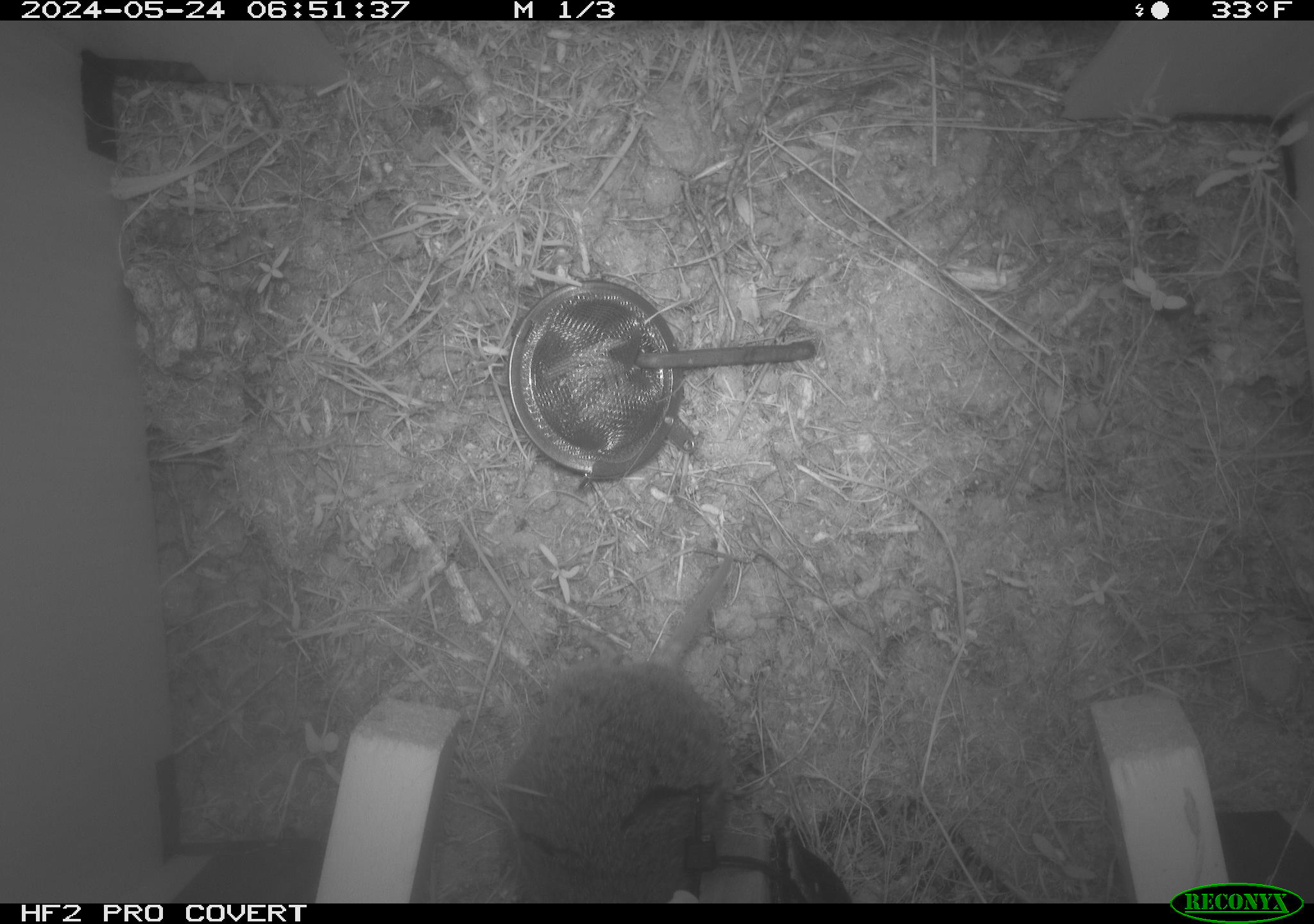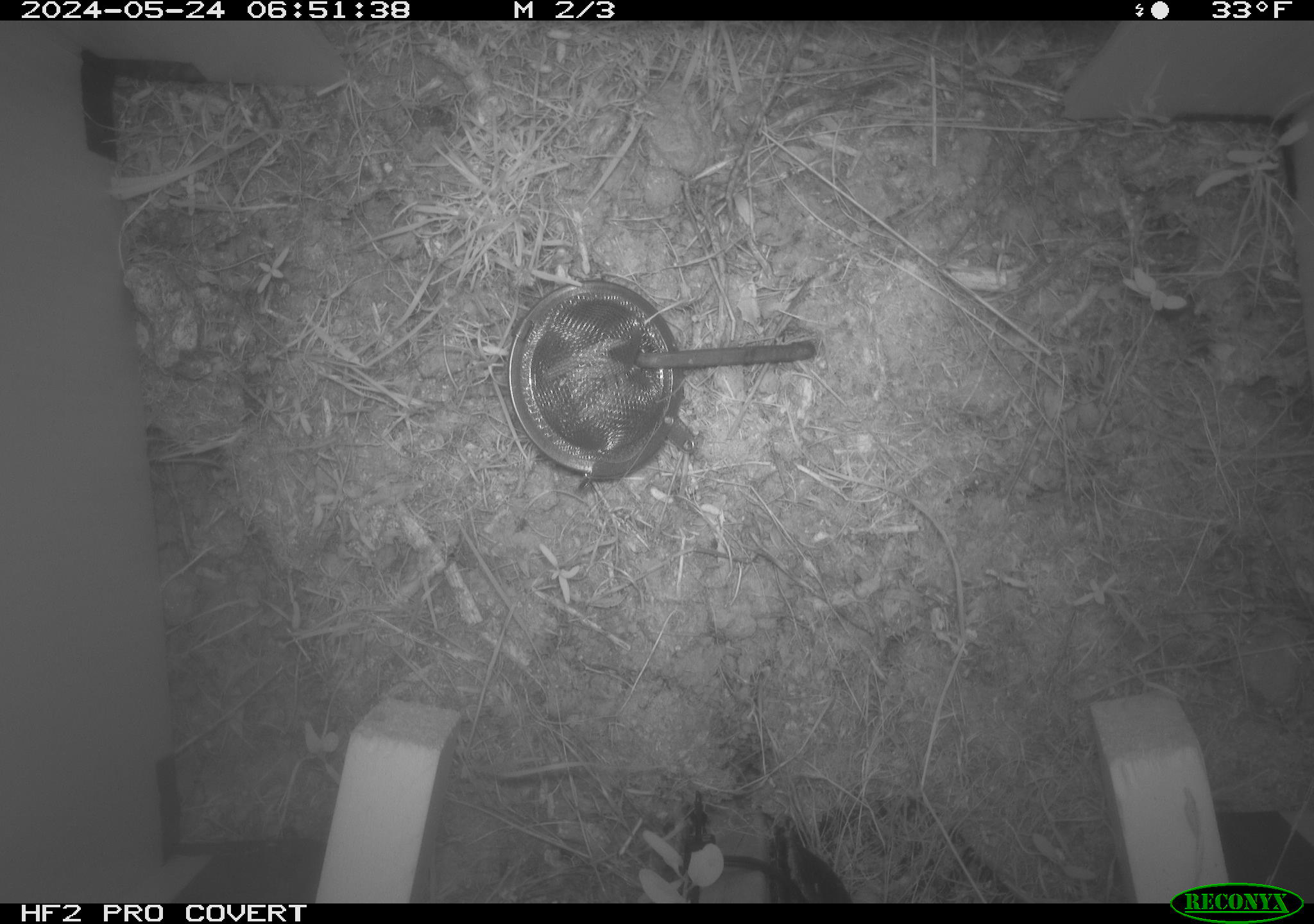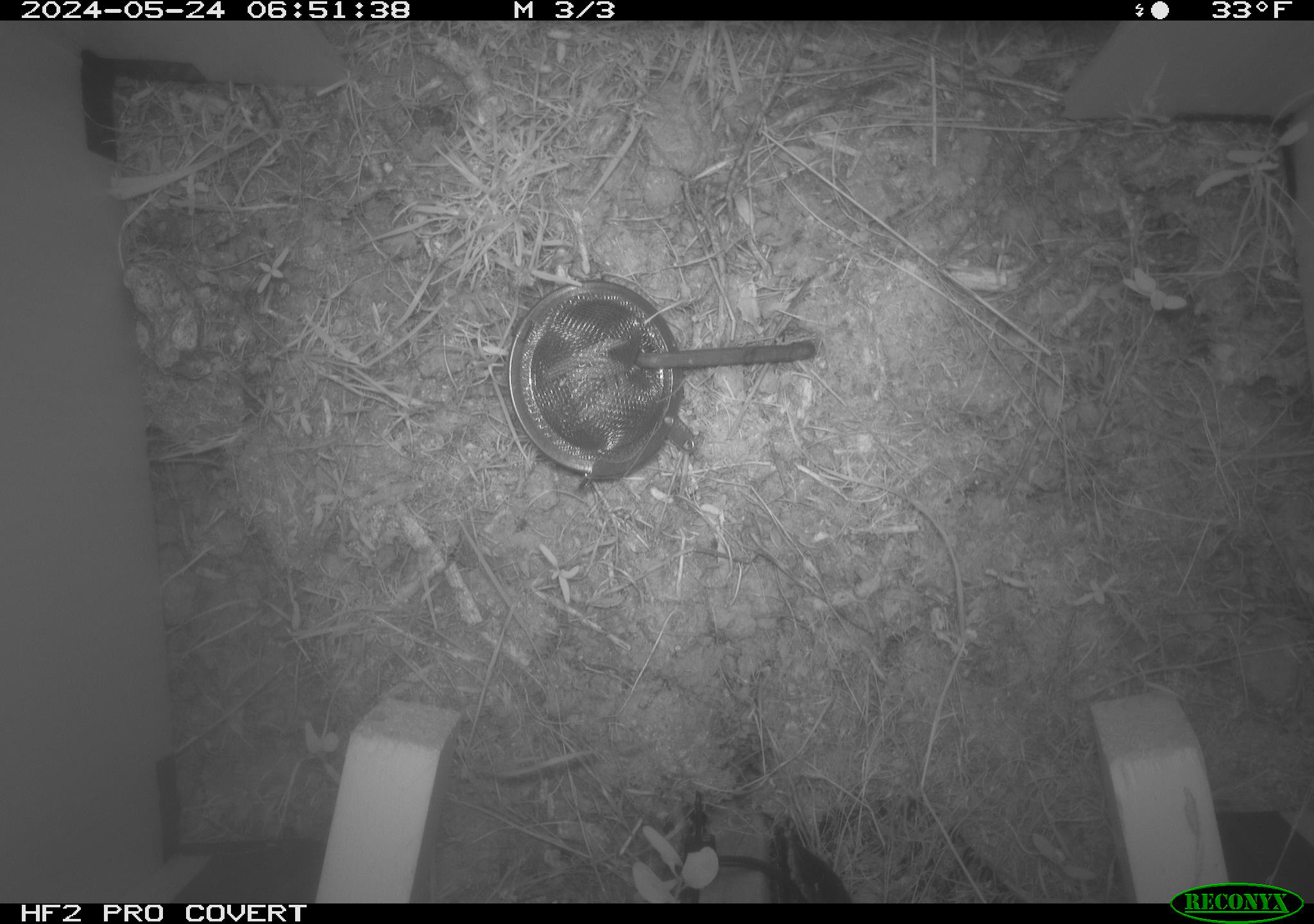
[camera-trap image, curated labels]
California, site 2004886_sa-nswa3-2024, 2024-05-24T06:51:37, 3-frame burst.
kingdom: Animalia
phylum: Chordata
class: Mammalia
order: Rodentia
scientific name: Rodentia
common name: rodent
Rodent (Rodentia).